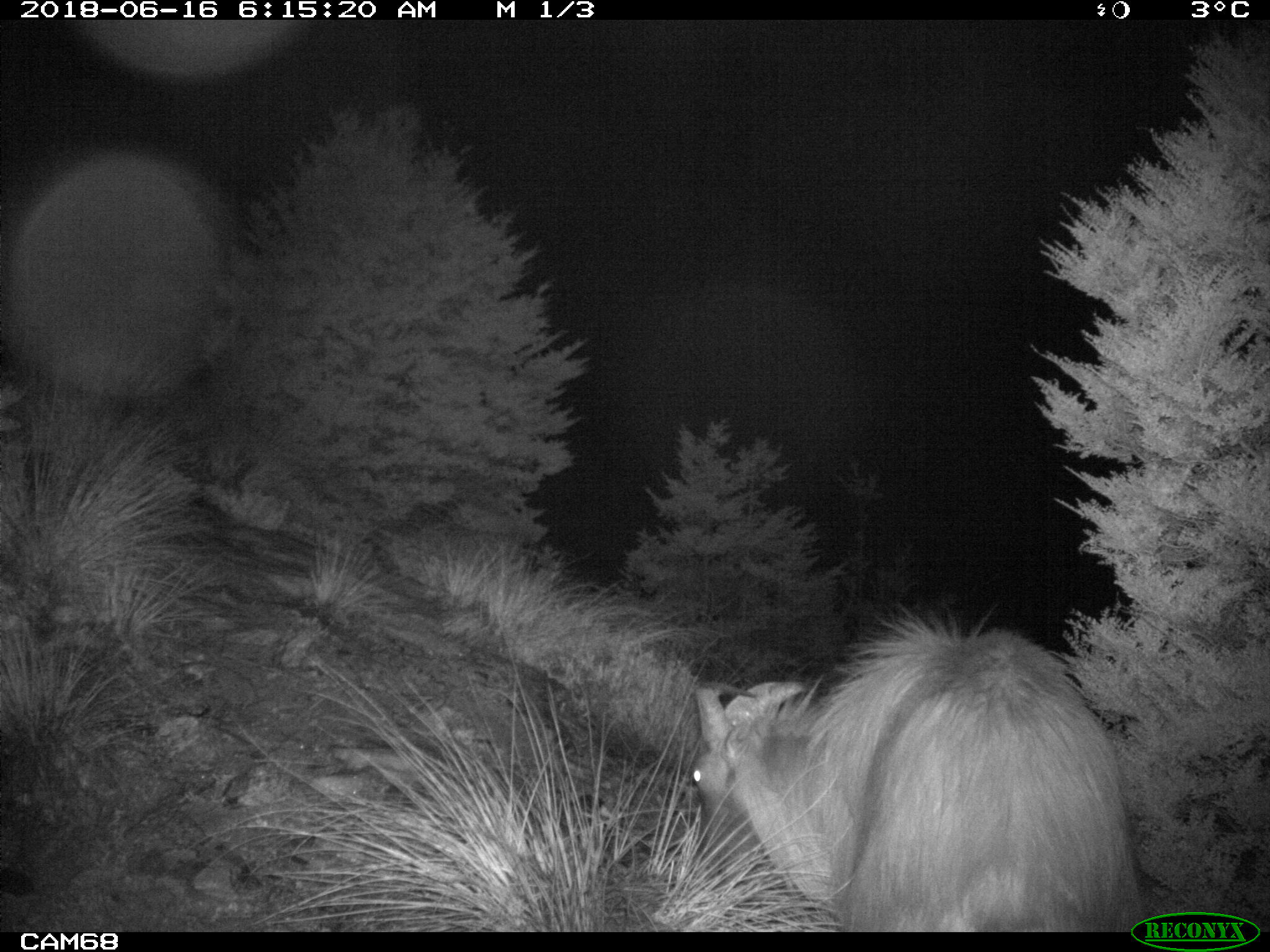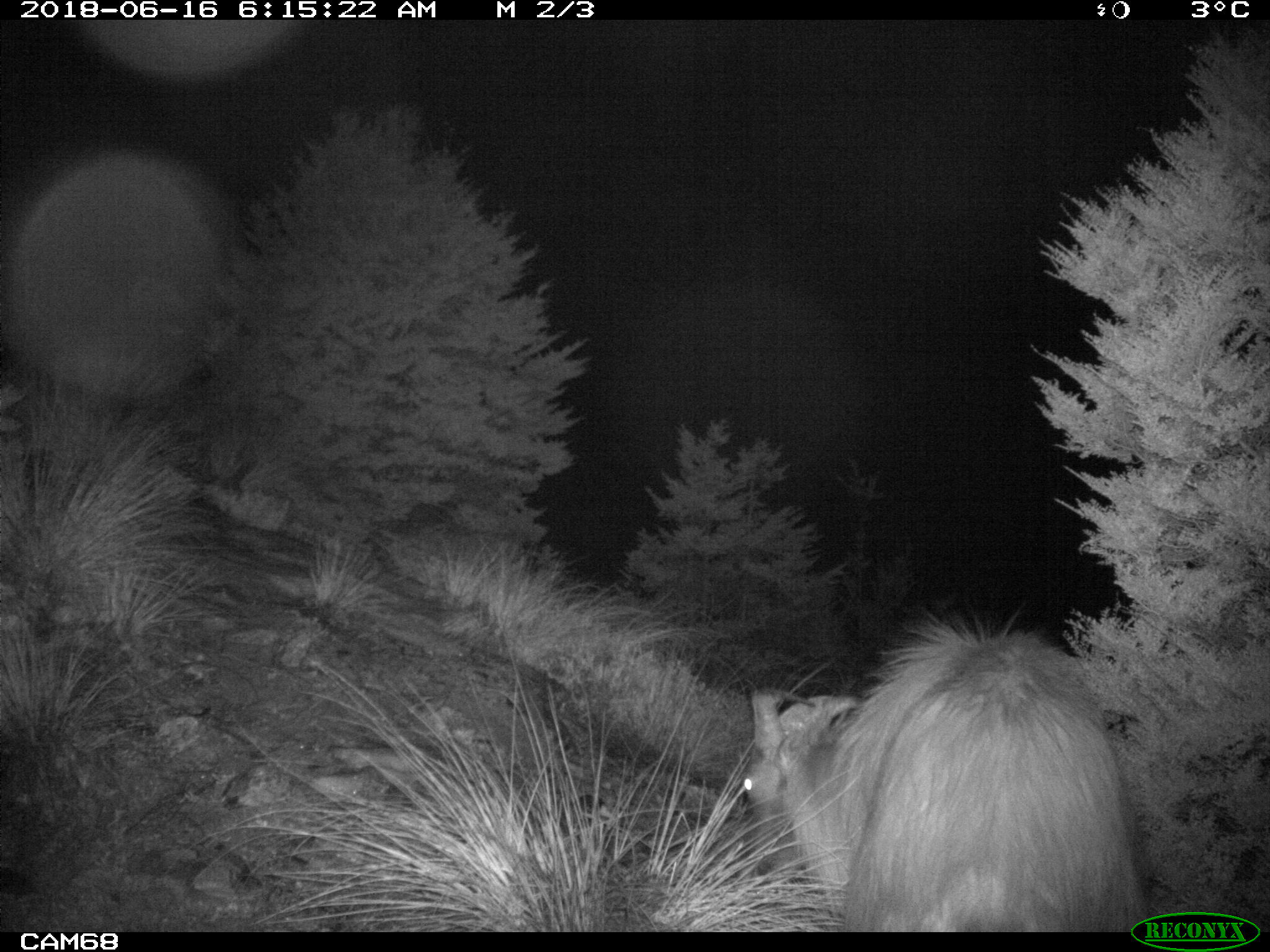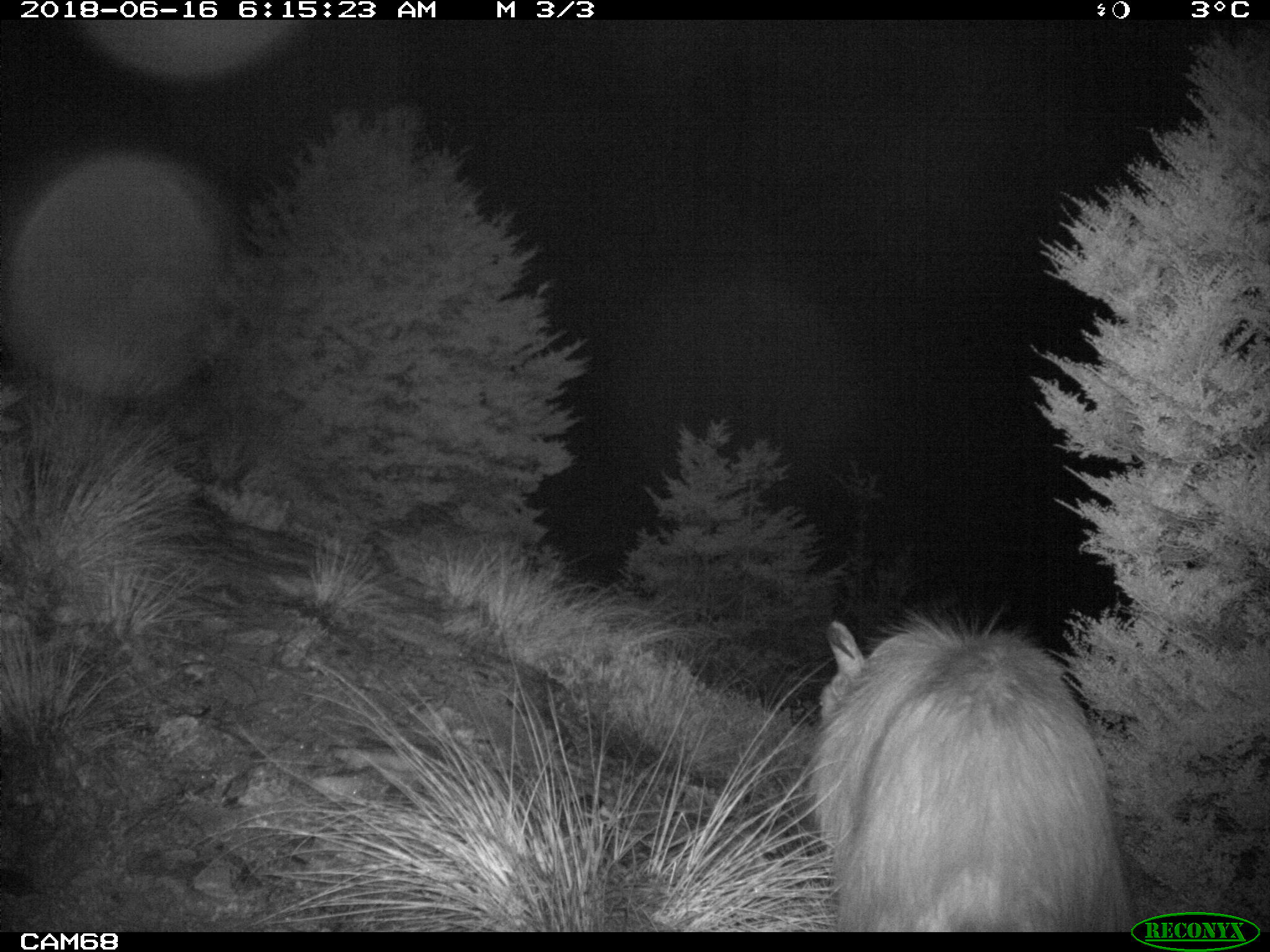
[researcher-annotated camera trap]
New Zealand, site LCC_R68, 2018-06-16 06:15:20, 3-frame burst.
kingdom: Animalia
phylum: Chordata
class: Mammalia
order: Artiodactyla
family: Bovidae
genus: Nilgiritragus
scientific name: Nilgiritragus hylocrius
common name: tahr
Tahr (Nilgiritragus hylocrius).